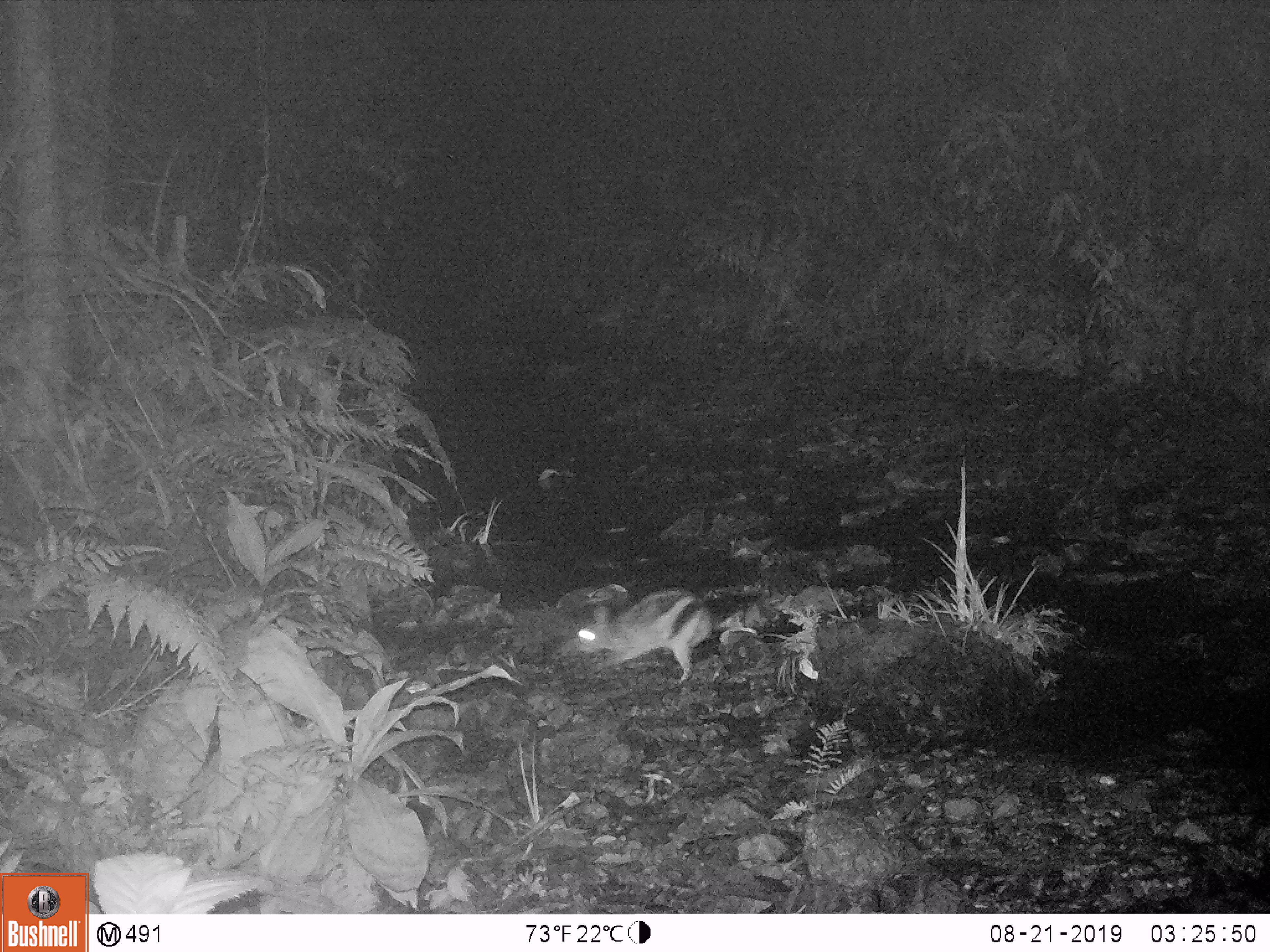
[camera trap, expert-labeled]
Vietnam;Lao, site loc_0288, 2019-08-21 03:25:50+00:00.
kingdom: Animalia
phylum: Chordata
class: Mammalia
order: Lagomorpha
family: Leporidae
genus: Nesolagus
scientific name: Nesolagus timminsi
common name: annamite striped rabbit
Annamite striped rabbit (Nesolagus timminsi). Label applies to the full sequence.